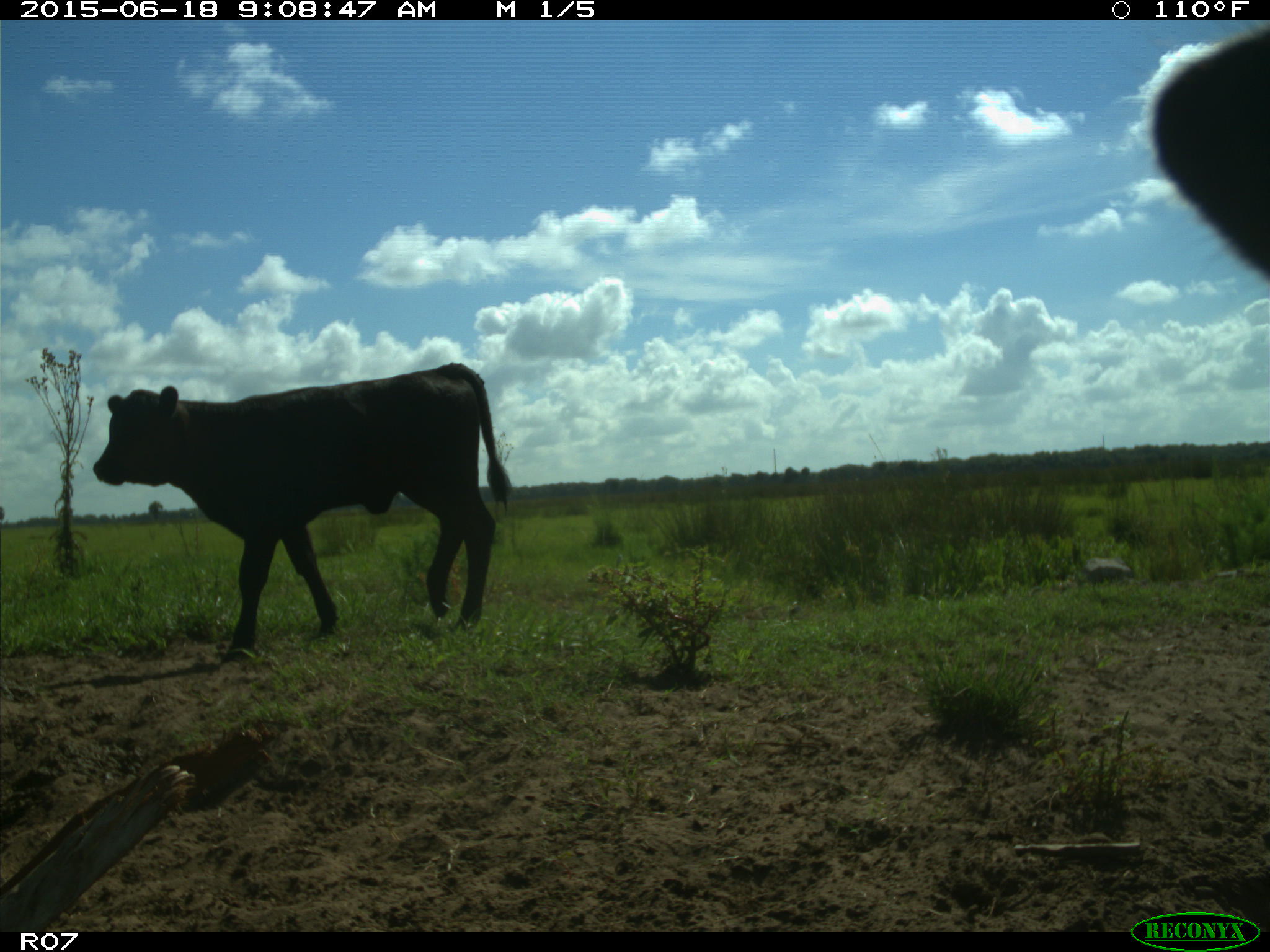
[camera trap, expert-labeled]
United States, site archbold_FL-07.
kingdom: Animalia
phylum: Chordata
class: Mammalia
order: Artiodactyla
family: Bovidae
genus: Bos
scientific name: Bos taurus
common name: domestic cow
Bos taurus (domestic cow).